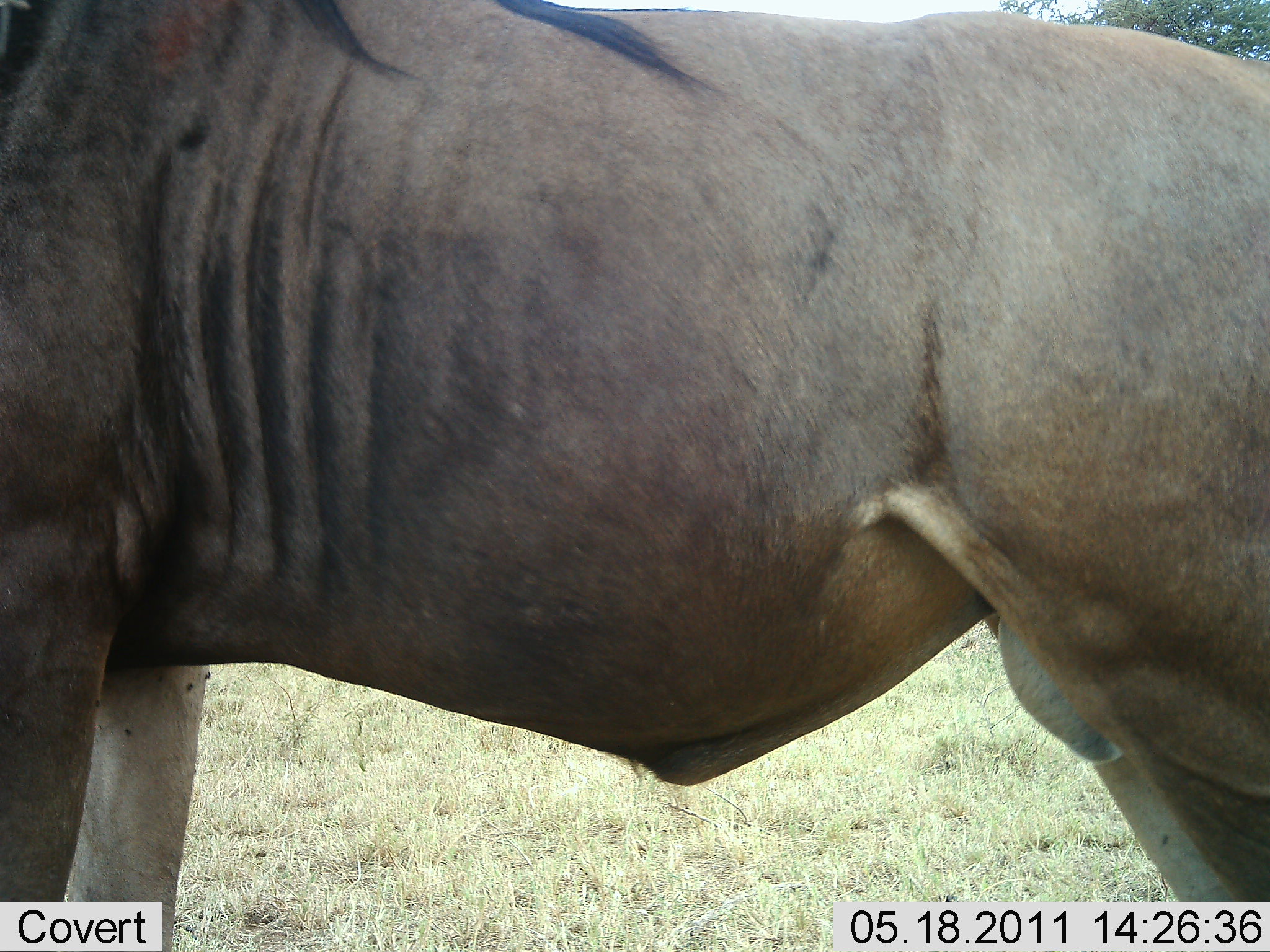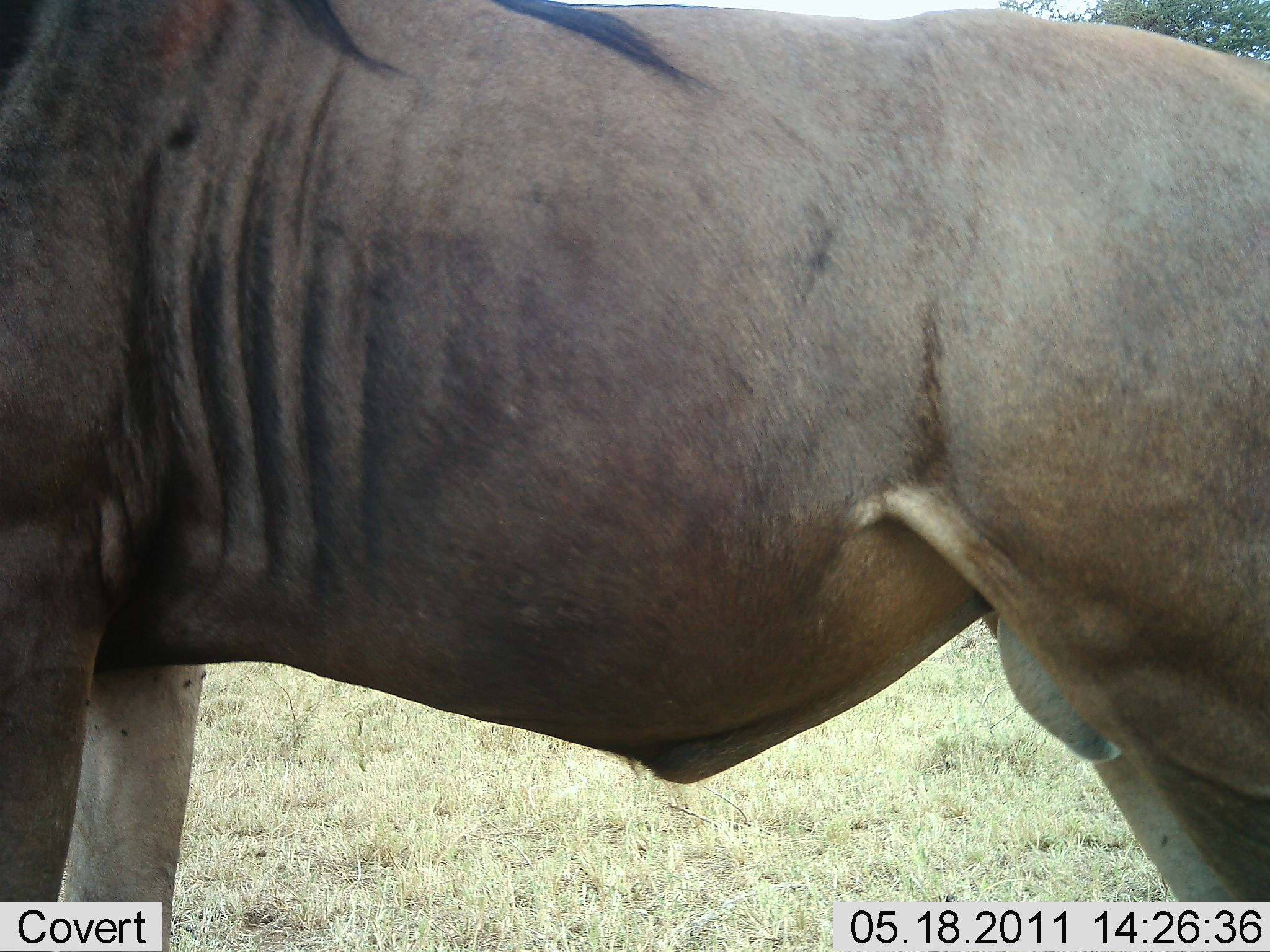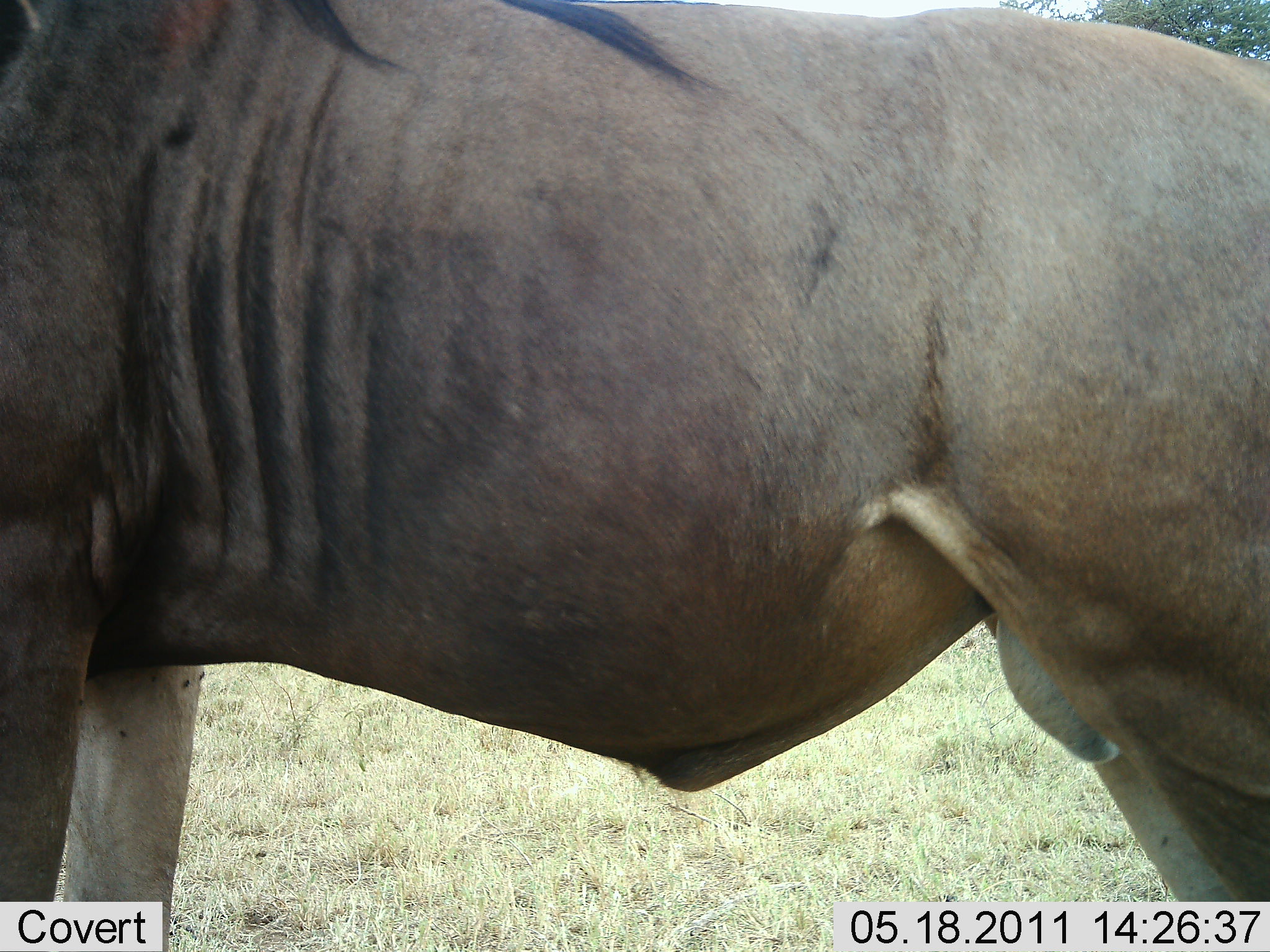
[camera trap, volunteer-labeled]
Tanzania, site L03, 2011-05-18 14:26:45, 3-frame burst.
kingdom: Animalia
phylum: Chordata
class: Mammalia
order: Artiodactyla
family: Bovidae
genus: Connochaetes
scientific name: Connochaetes taurinus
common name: blue wildebeest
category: wildebeest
Wildebeest (blue wildebeest) (Connochaetes taurinus), count 1. Behavior (volunteer vote fractions): standing 100%, resting 0%, moving 0%, interacting 0%. Young present (vote fraction): 0%. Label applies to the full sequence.